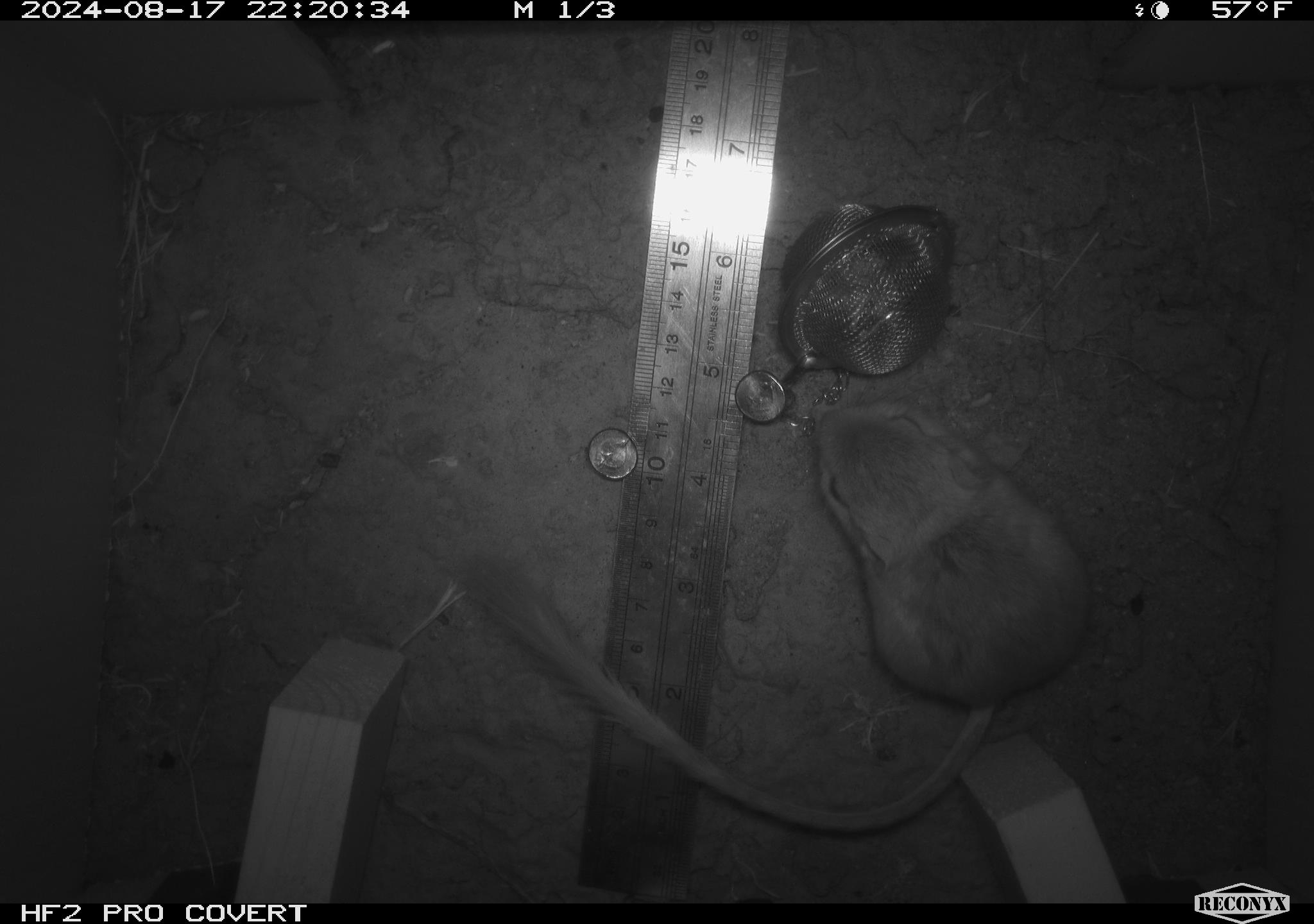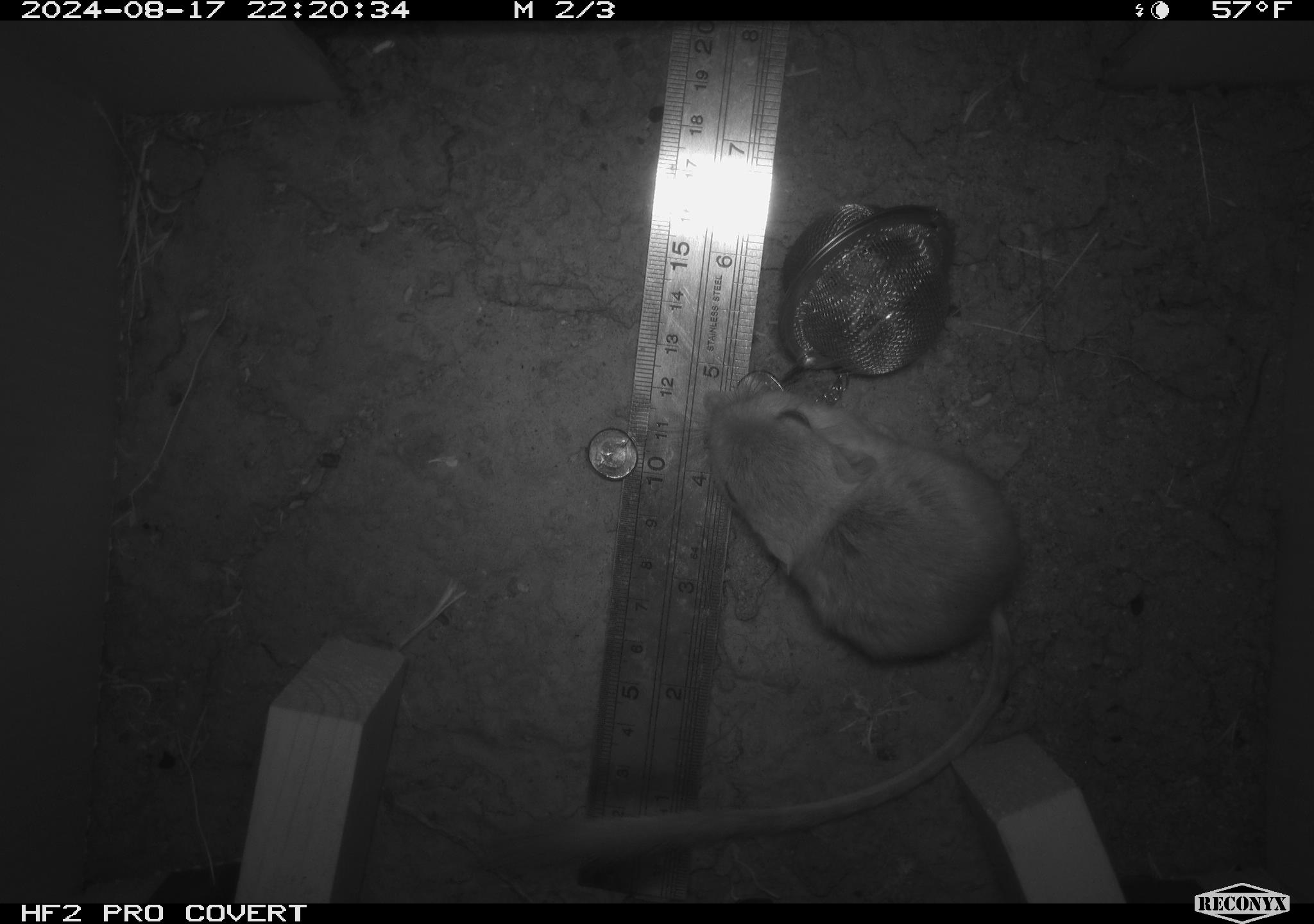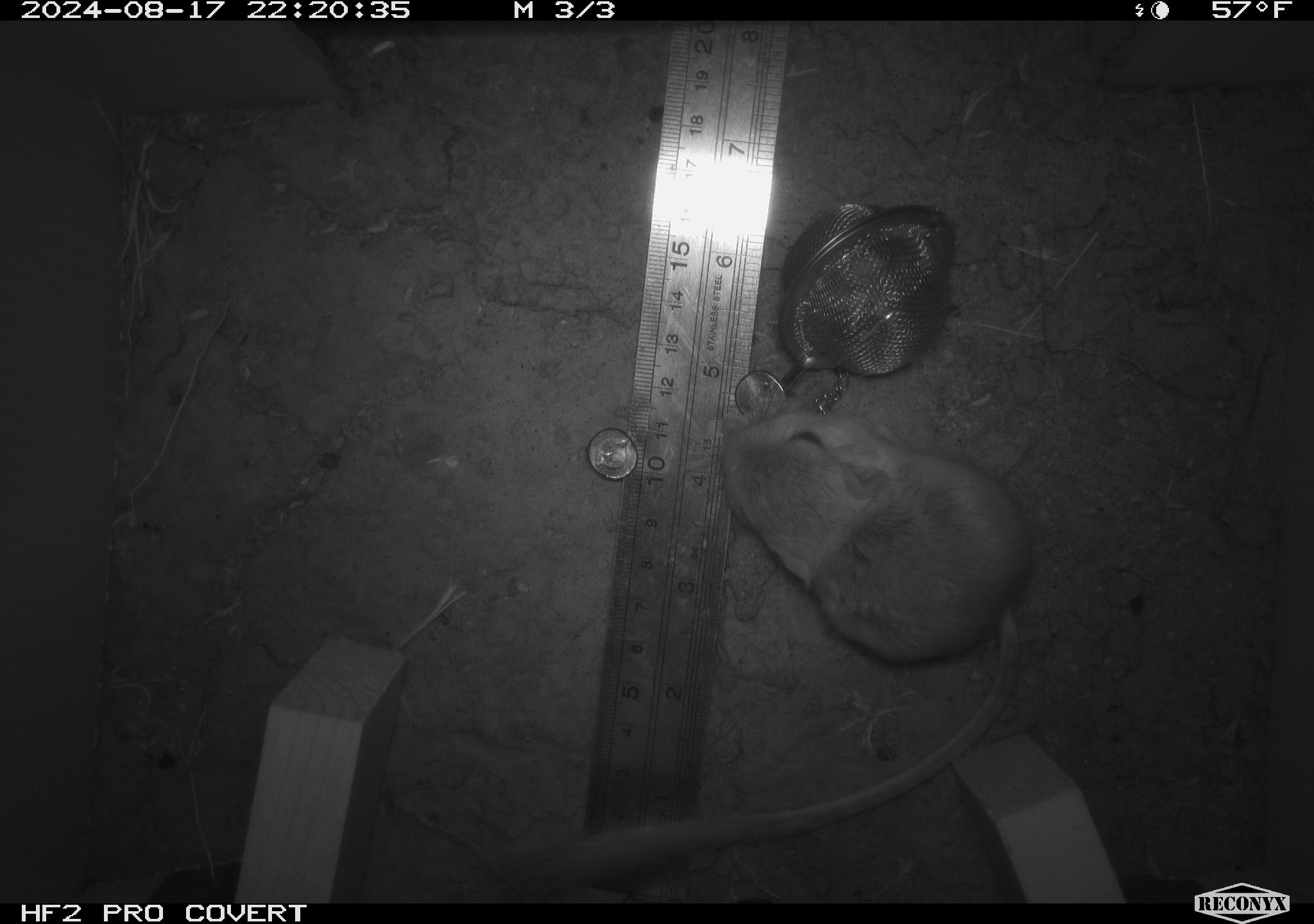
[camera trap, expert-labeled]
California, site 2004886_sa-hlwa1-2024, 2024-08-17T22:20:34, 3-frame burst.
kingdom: Animalia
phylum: Chordata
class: Mammalia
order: Rodentia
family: Heteromyidae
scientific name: Heteromyidae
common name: kangaroo rats and pocket mice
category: heteromyidae family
Heteromyidae family (kangaroo rats and pocket mice) (Heteromyidae).